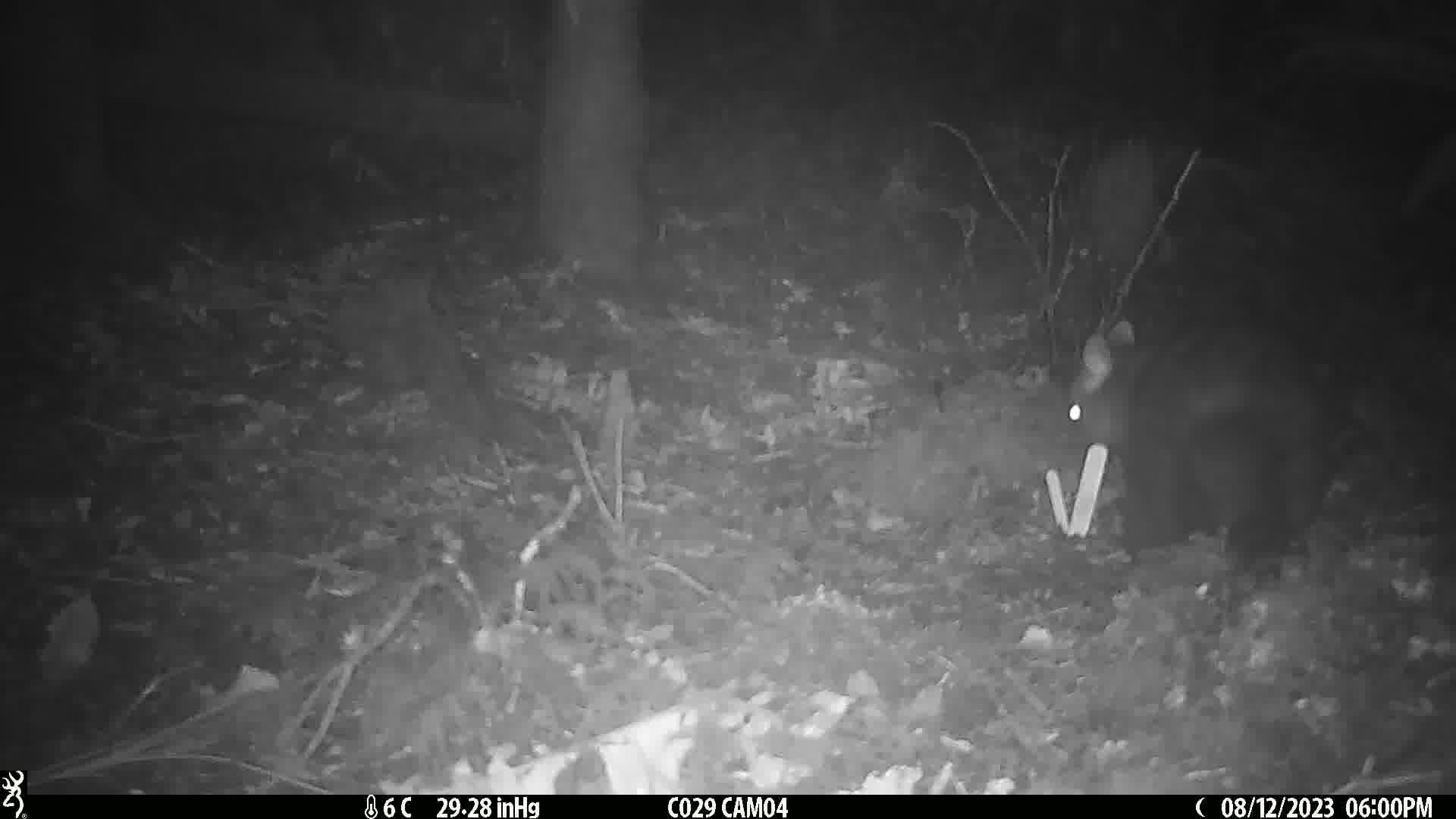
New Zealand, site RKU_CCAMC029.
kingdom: Animalia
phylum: Chordata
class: Mammalia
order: Diprotodontia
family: Phalangeridae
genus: Trichosurus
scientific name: Trichosurus vulpecula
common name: common brushtail possum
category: possum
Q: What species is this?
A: Possum (common brushtail possum) (Trichosurus vulpecula).